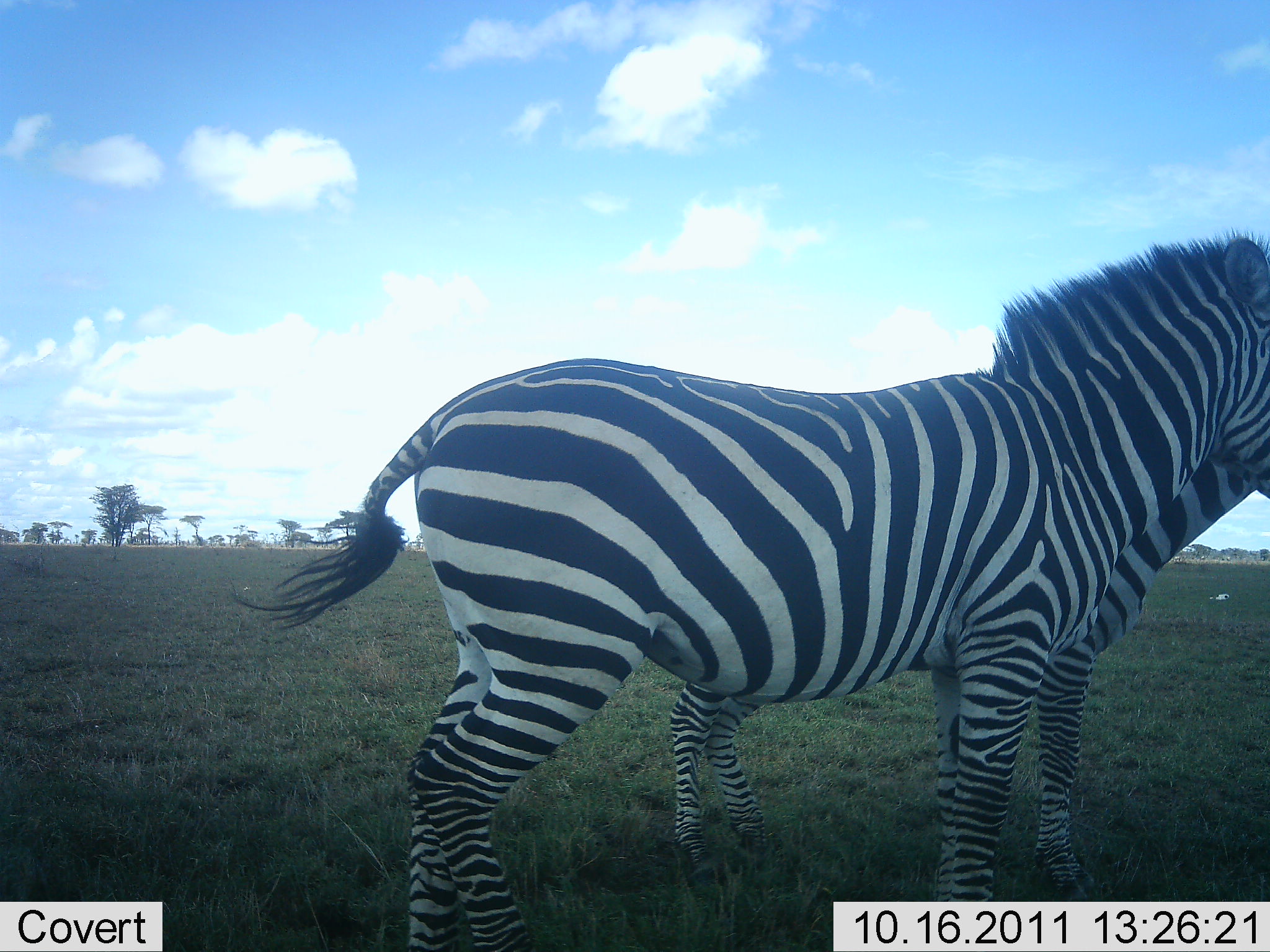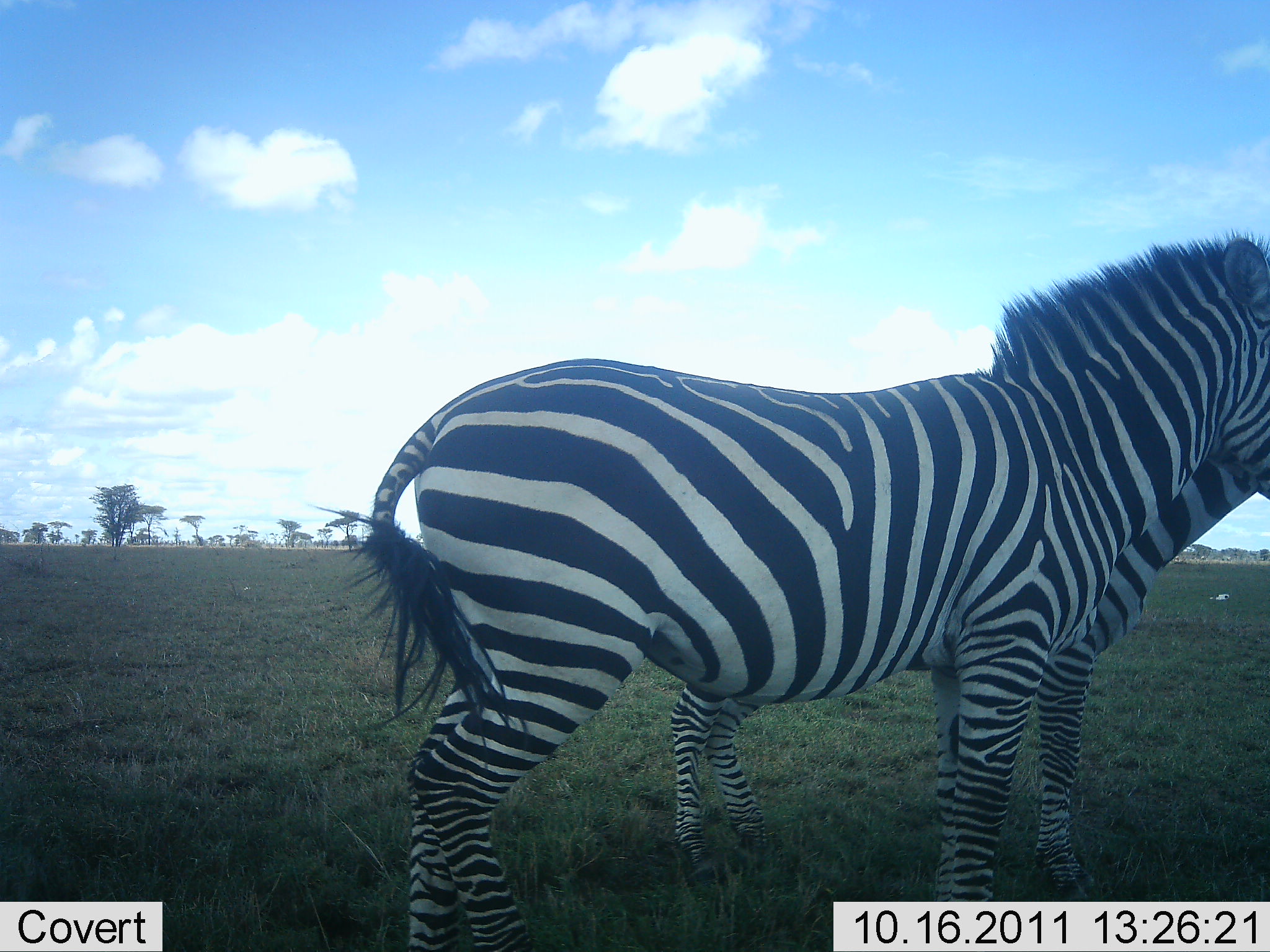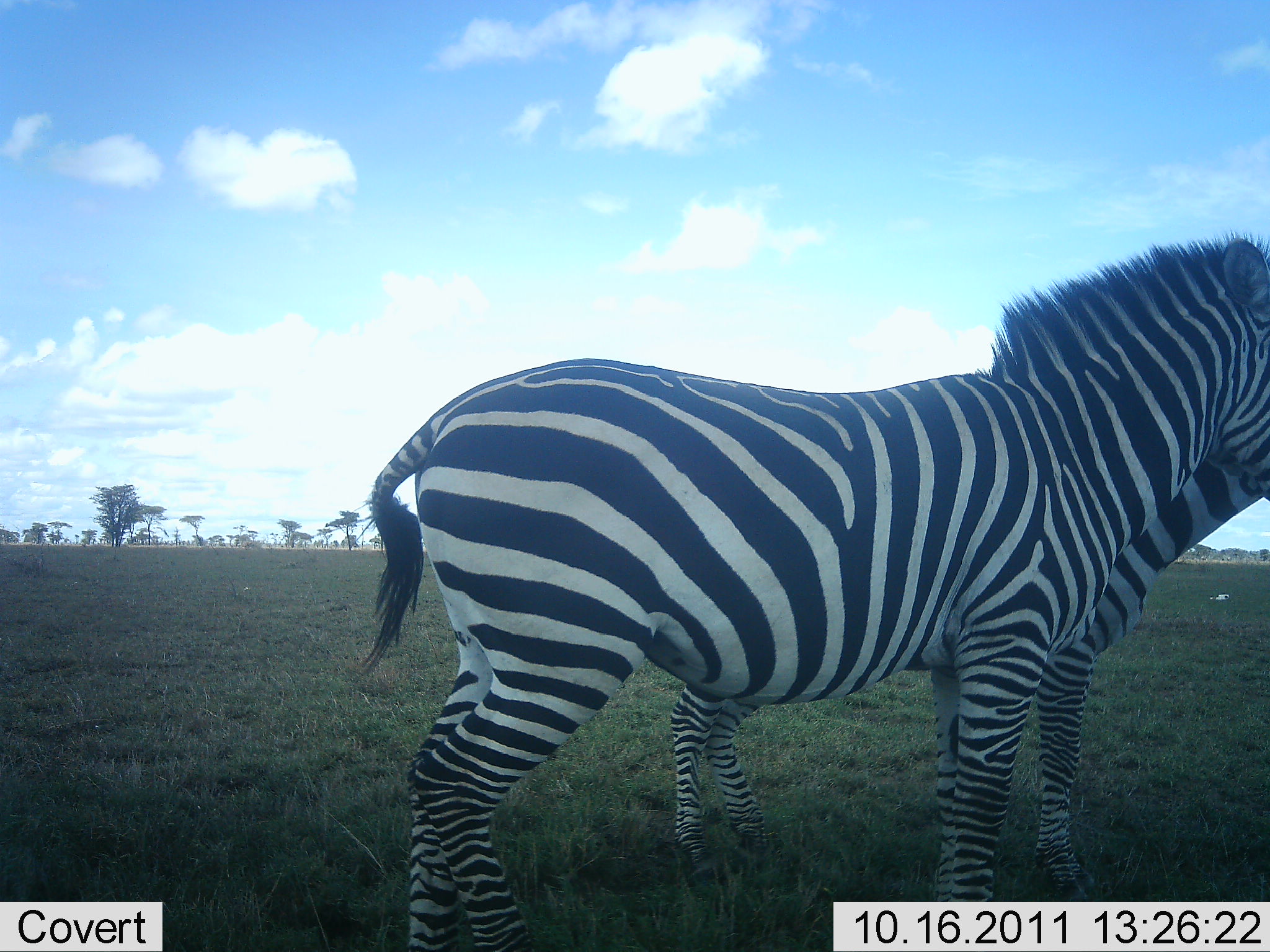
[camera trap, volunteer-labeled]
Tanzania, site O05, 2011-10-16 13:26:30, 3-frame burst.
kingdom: Animalia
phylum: Chordata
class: Mammalia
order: Perissodactyla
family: Equidae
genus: Equus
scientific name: Equus quagga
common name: plains zebra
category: zebra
Zebra (plains zebra) (Equus quagga), count 2. Behavior (volunteer vote fractions): standing 92%, resting 0%, moving 8%, interacting 0%. Young present (vote fraction): 8%. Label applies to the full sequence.